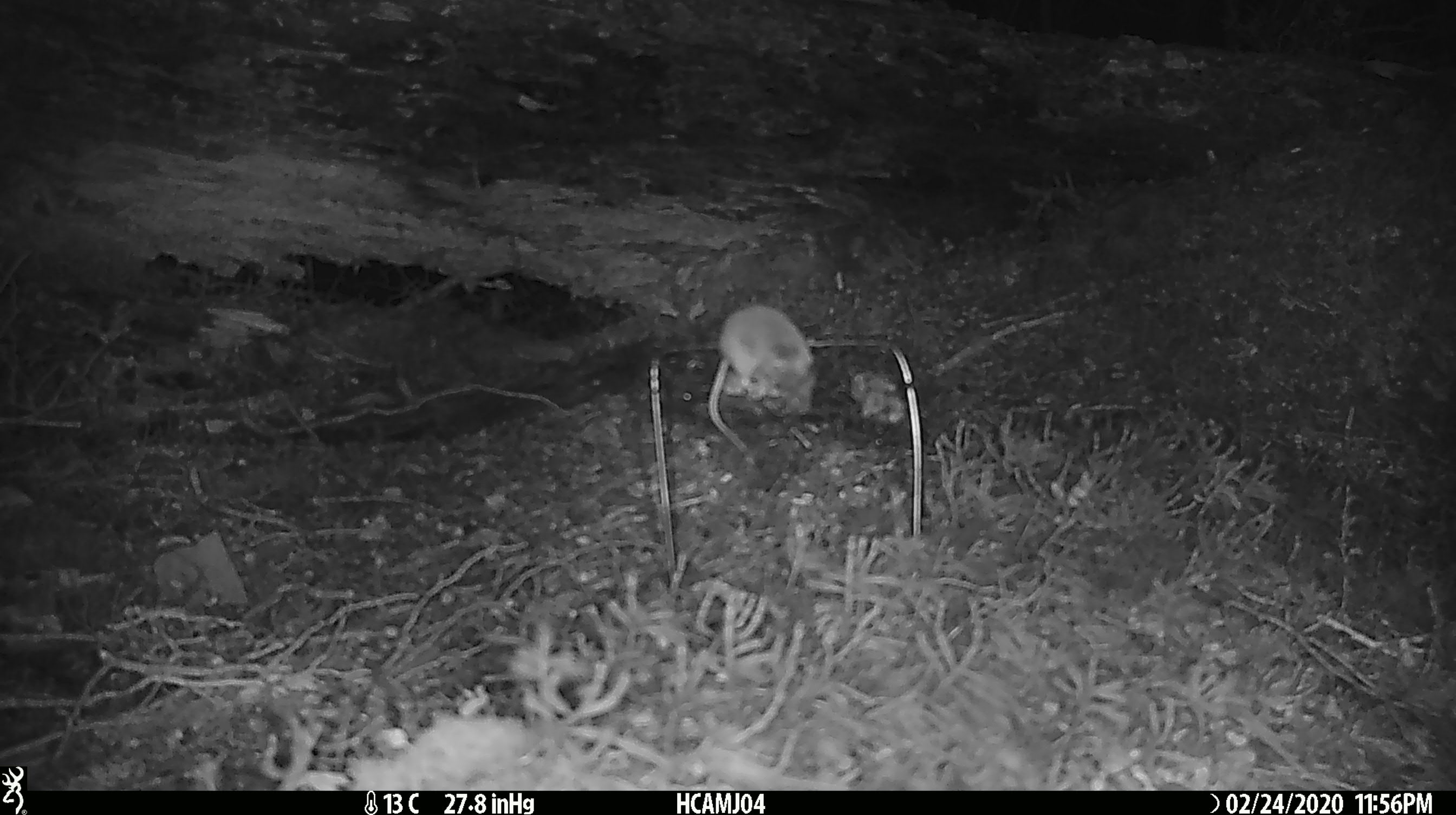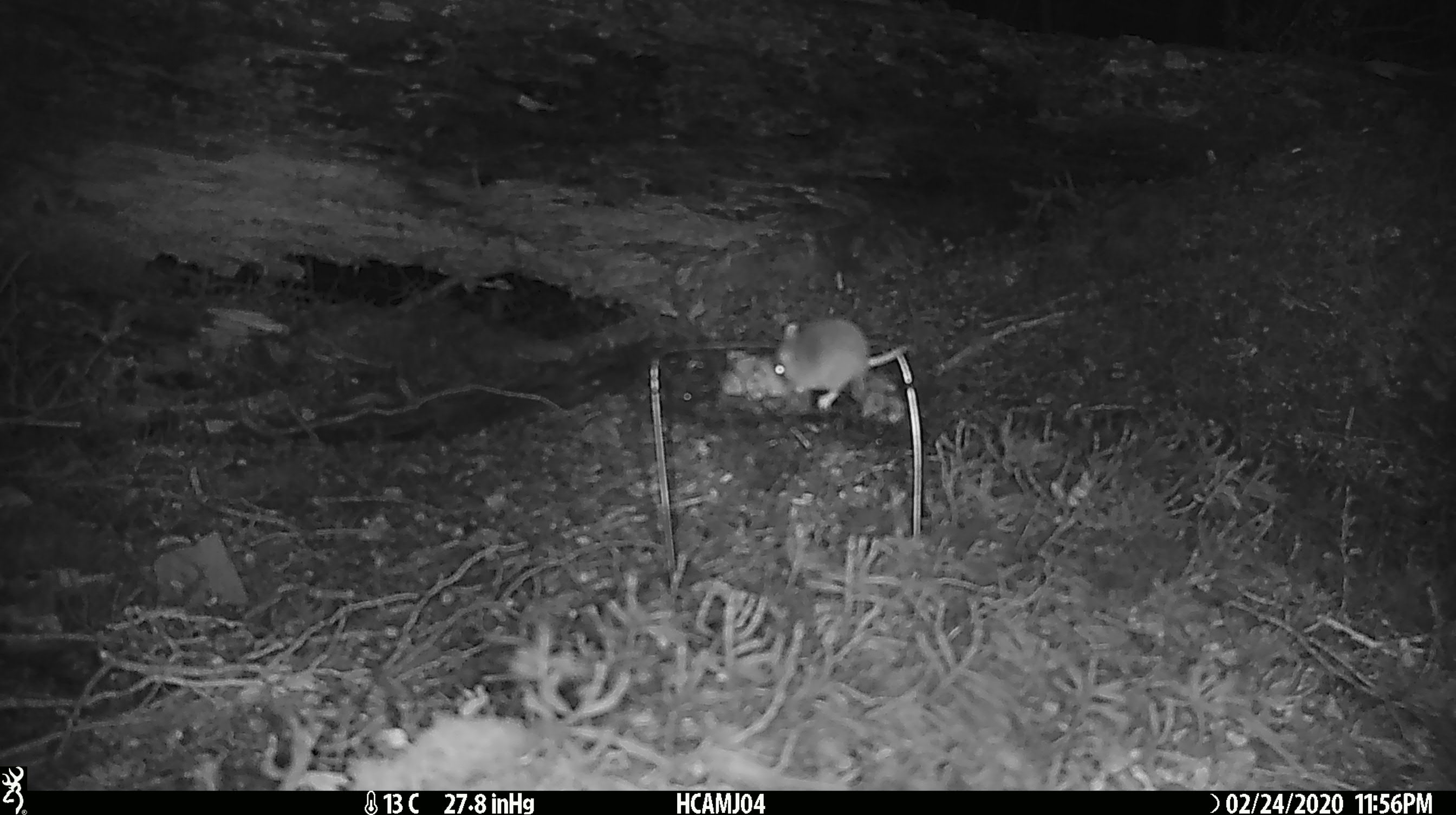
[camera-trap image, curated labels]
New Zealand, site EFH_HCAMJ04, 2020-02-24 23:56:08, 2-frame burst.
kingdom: Animalia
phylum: Chordata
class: Mammalia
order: Rodentia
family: Muridae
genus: Mus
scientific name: Mus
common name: mouse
Mouse (Mus).